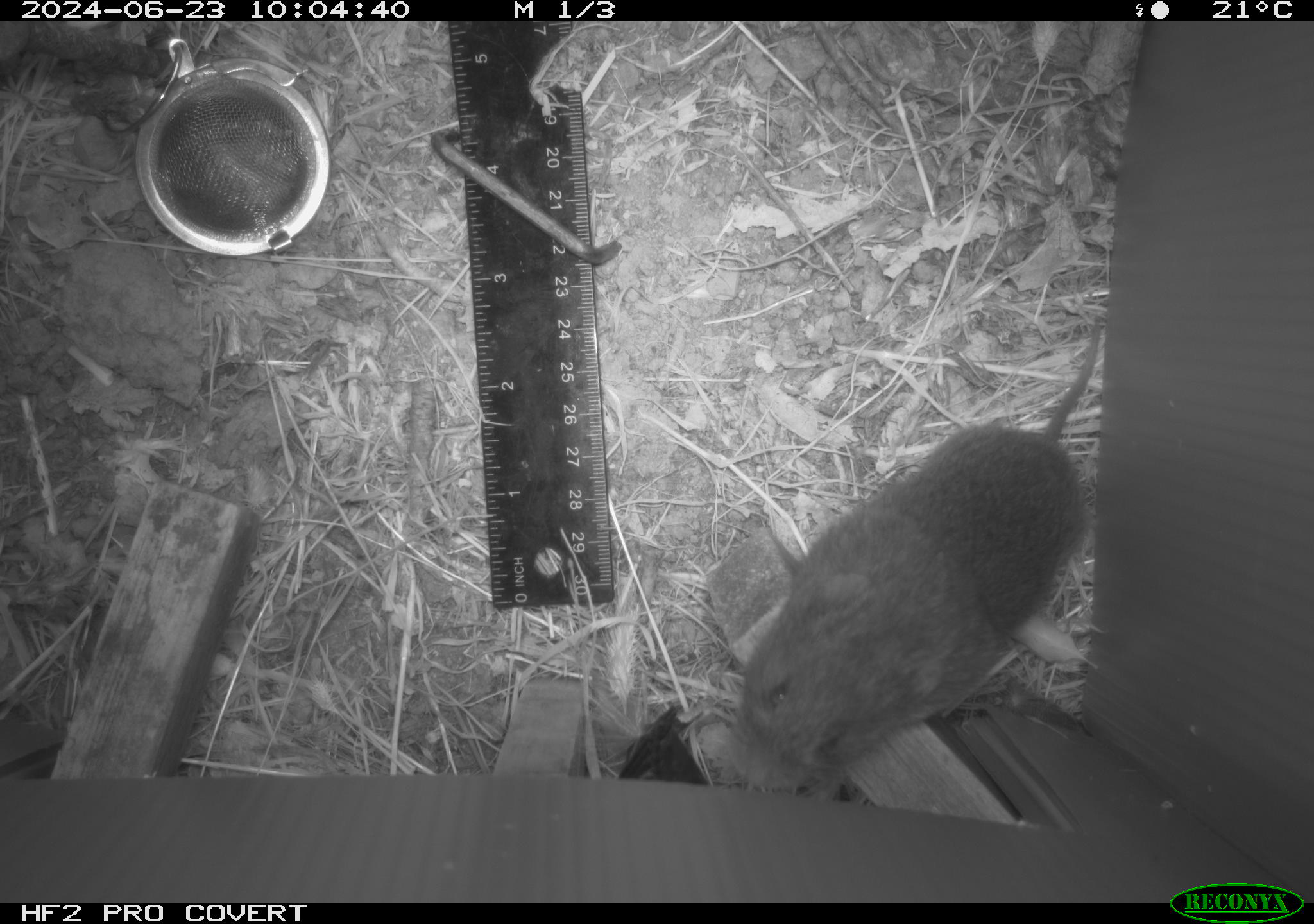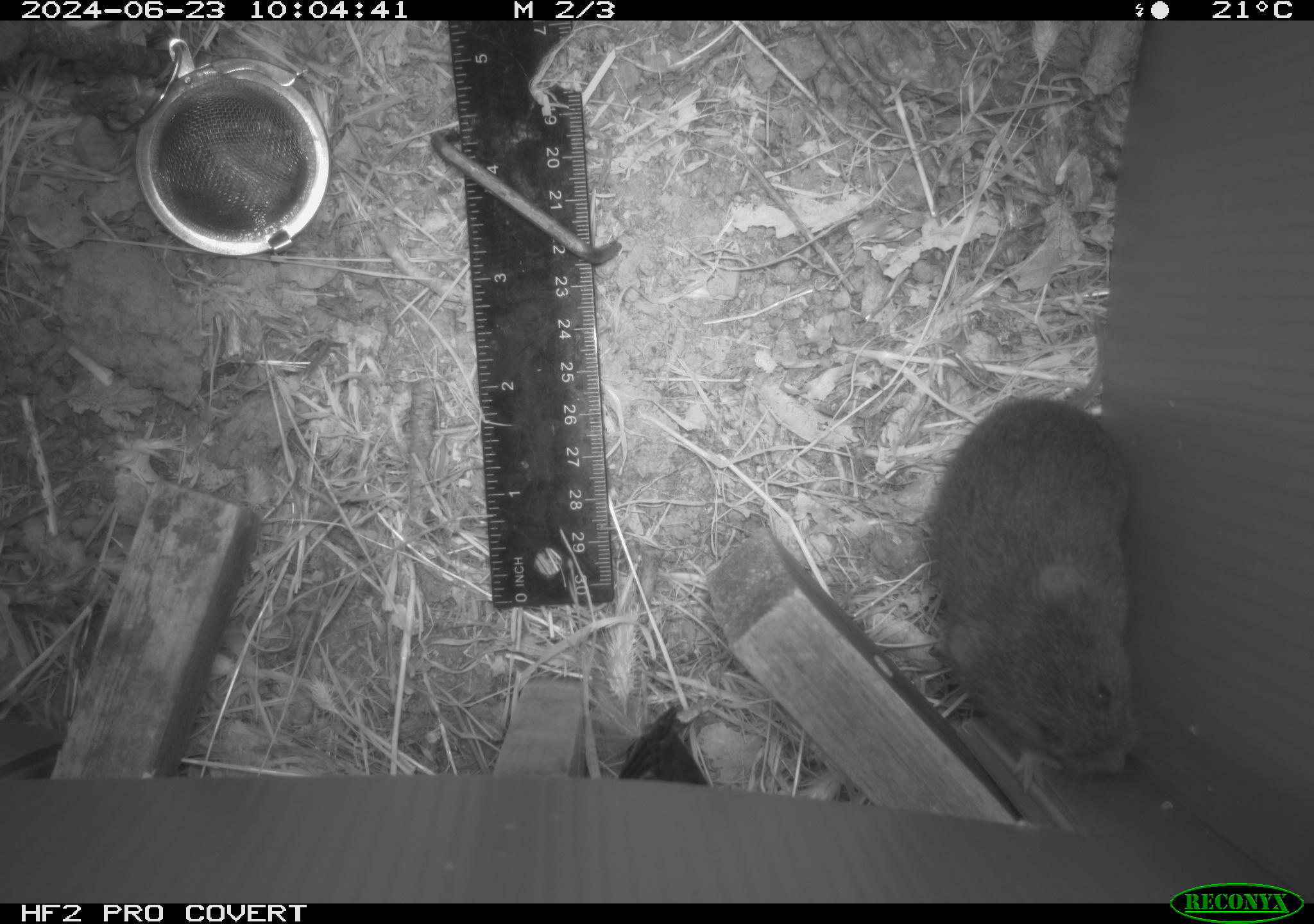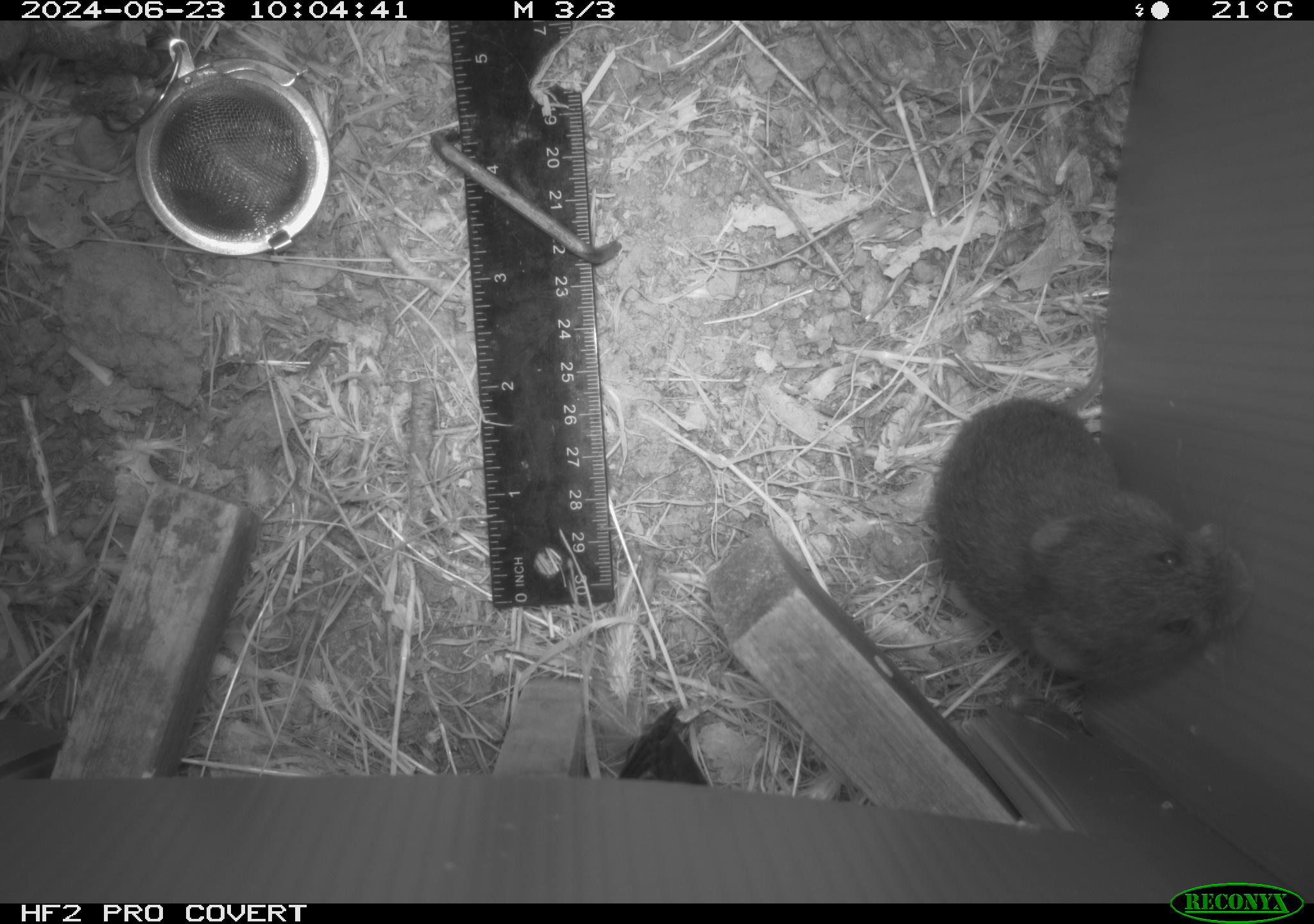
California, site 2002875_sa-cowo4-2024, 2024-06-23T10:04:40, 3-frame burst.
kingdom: Animalia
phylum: Chordata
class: Mammalia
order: Rodentia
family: Cricetidae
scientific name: Arvicolinae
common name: voles, lemmings, and muskrats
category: arvicolinae subfamily